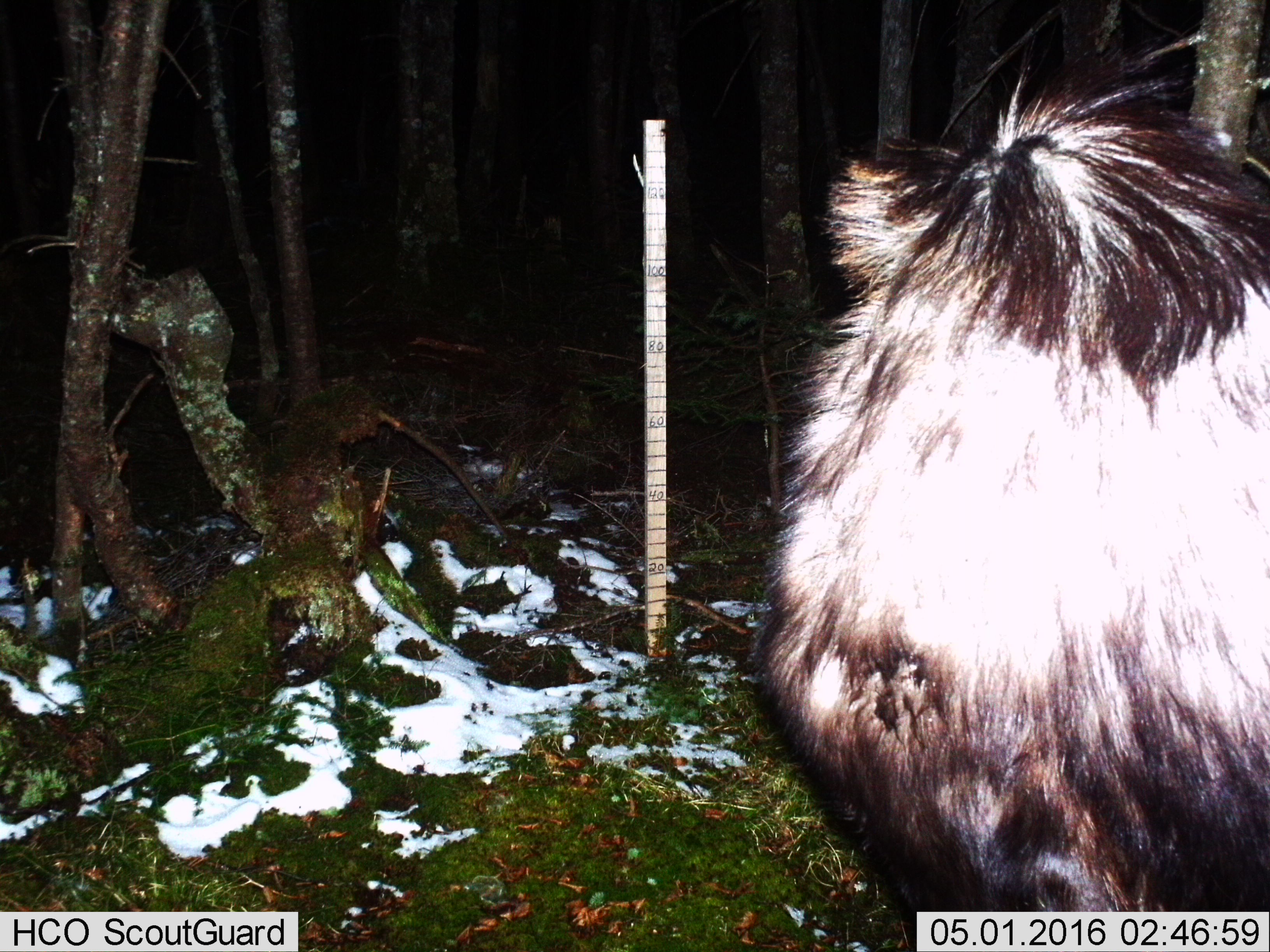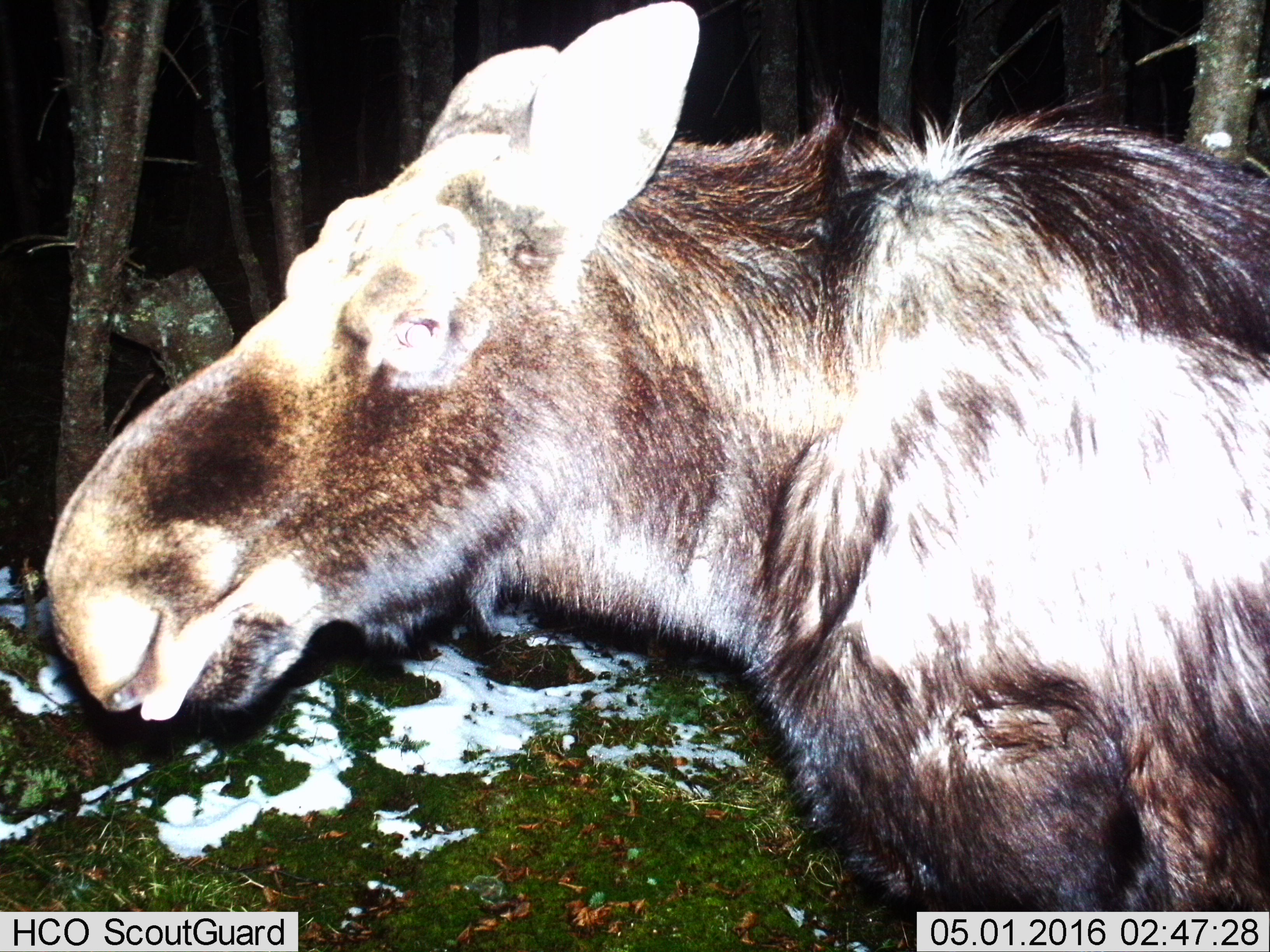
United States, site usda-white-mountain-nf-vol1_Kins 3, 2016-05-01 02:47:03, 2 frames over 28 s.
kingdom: Animalia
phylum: Chordata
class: Mammalia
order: Artiodactyla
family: Cervidae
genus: Alces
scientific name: Alces alces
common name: moose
Moose (Alces alces).